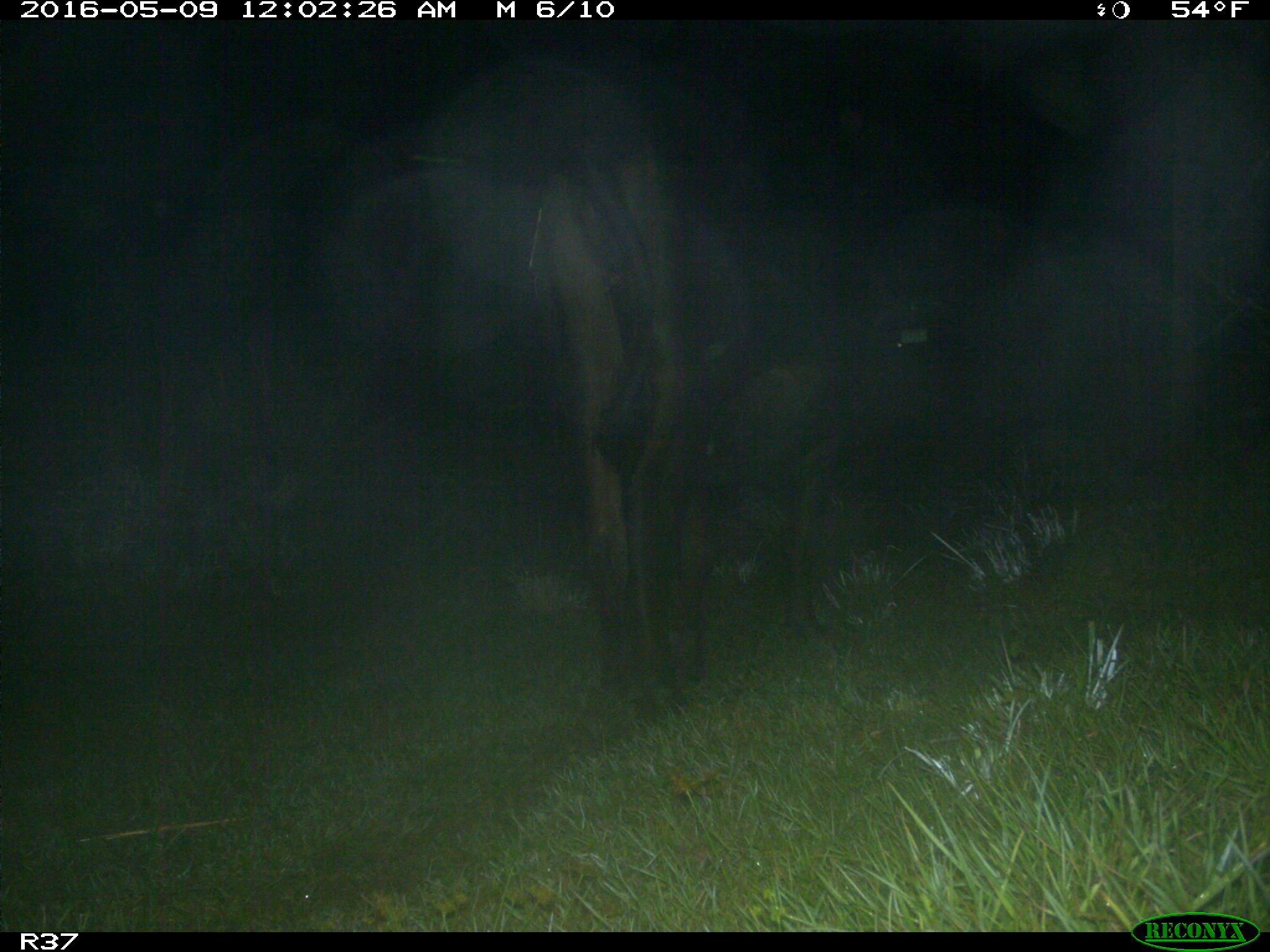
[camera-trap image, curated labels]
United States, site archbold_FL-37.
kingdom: Animalia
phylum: Chordata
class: Mammalia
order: Artiodactyla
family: Bovidae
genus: Bos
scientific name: Bos taurus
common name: domestic cow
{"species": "Bos taurus (domestic cow)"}